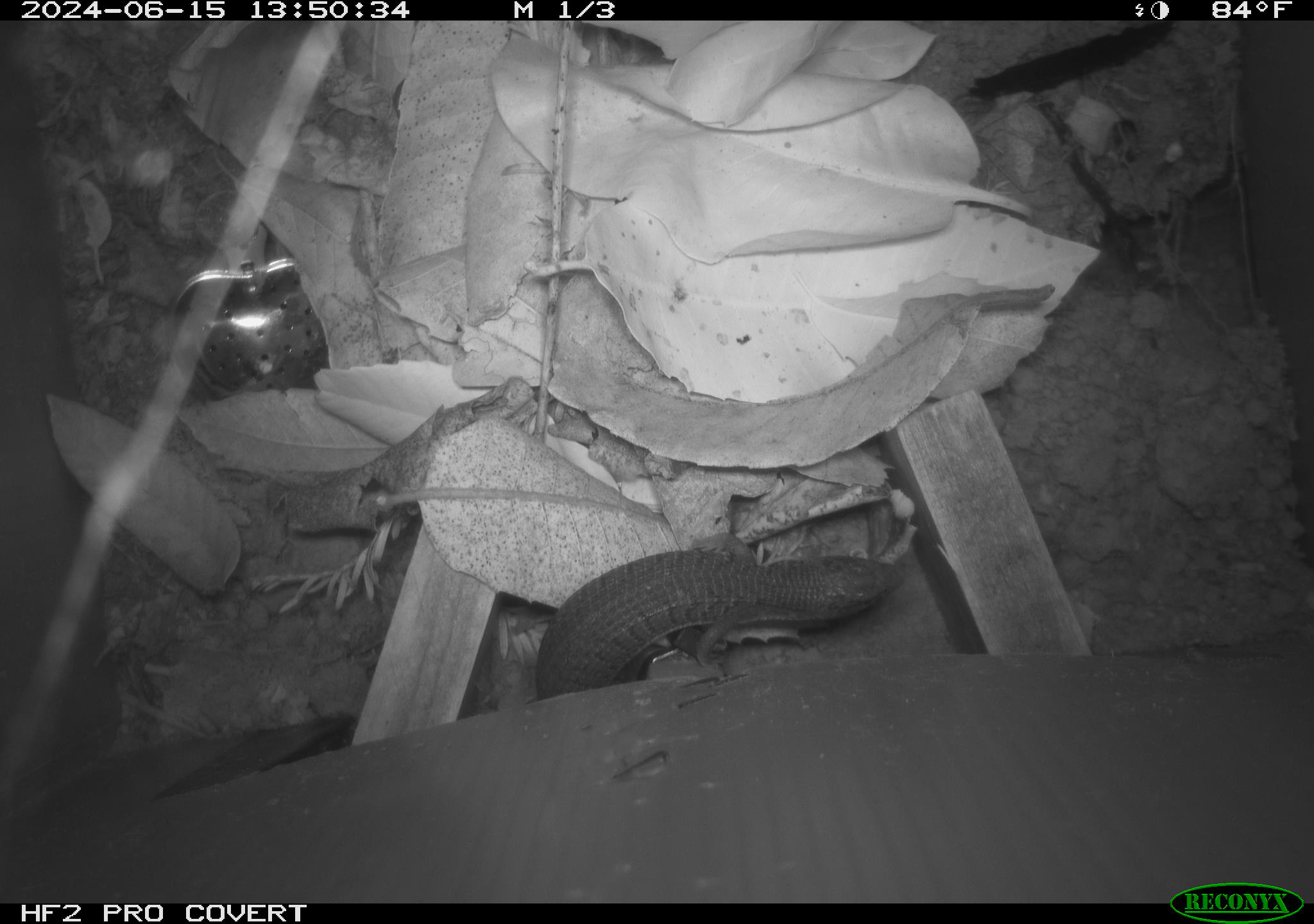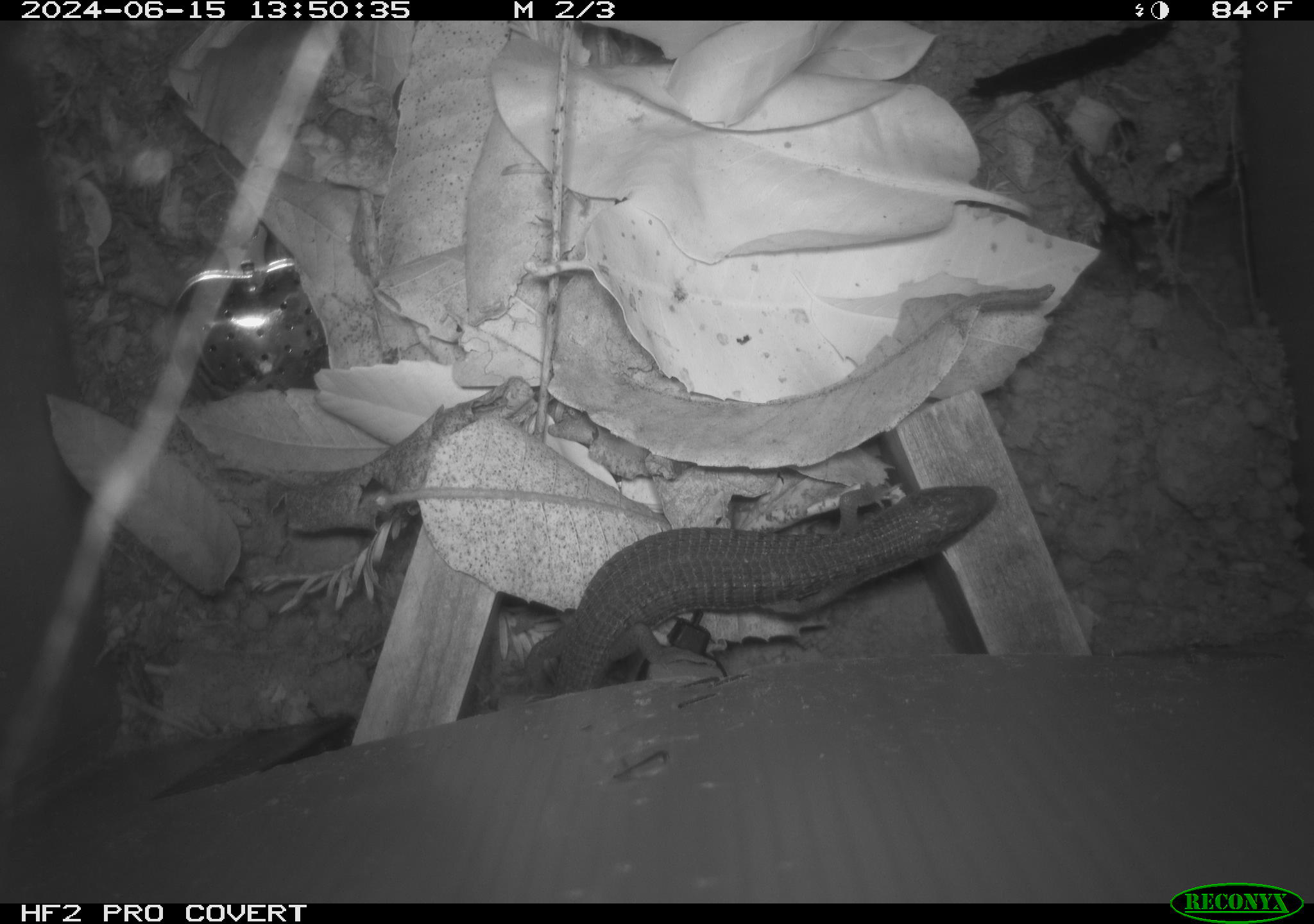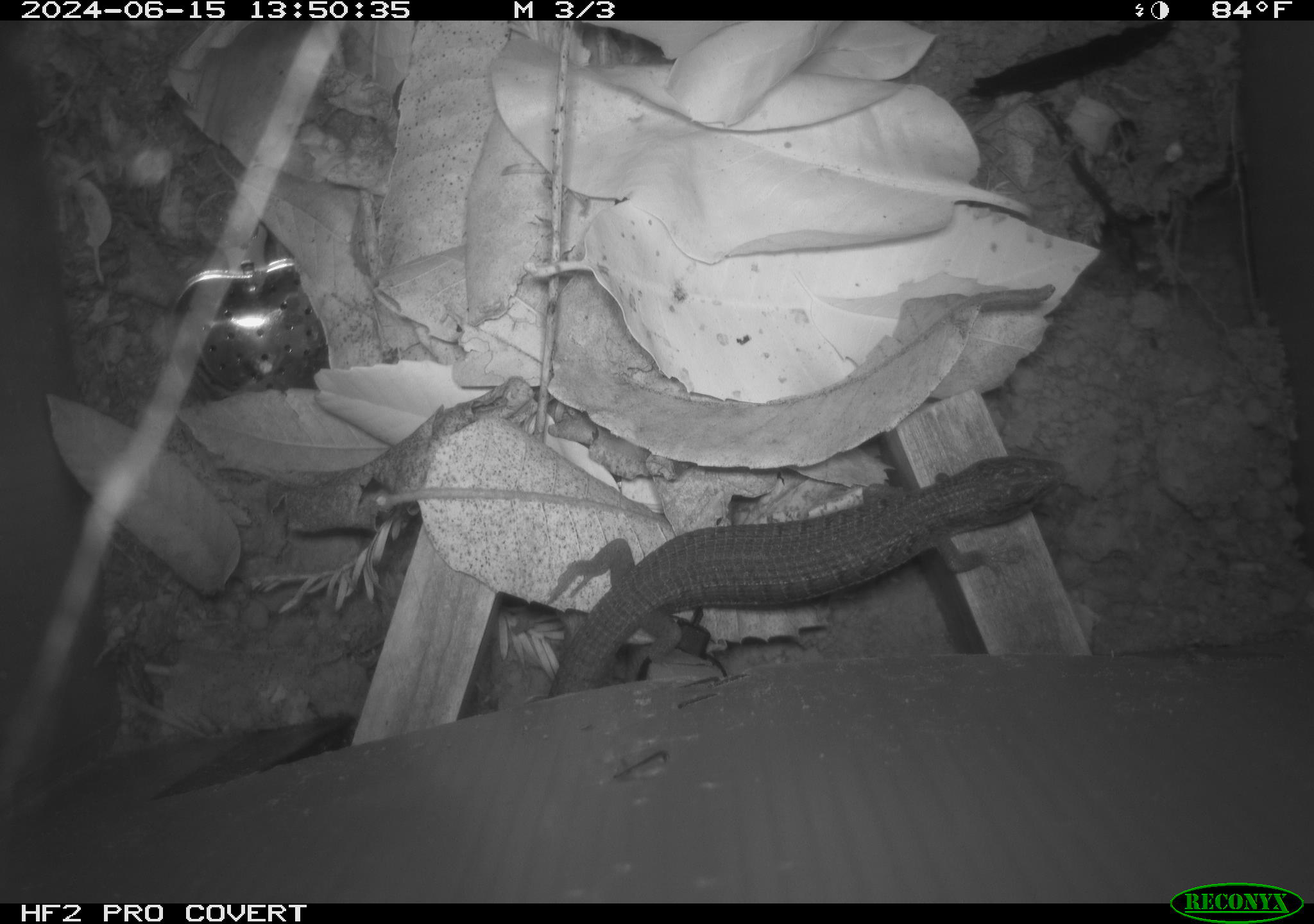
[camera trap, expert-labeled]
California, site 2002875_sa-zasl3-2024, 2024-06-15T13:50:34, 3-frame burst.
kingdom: Animalia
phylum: Chordata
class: Reptilia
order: Squamata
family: Anguidae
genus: Elgaria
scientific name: Elgaria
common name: alligator lizards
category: elgaria species